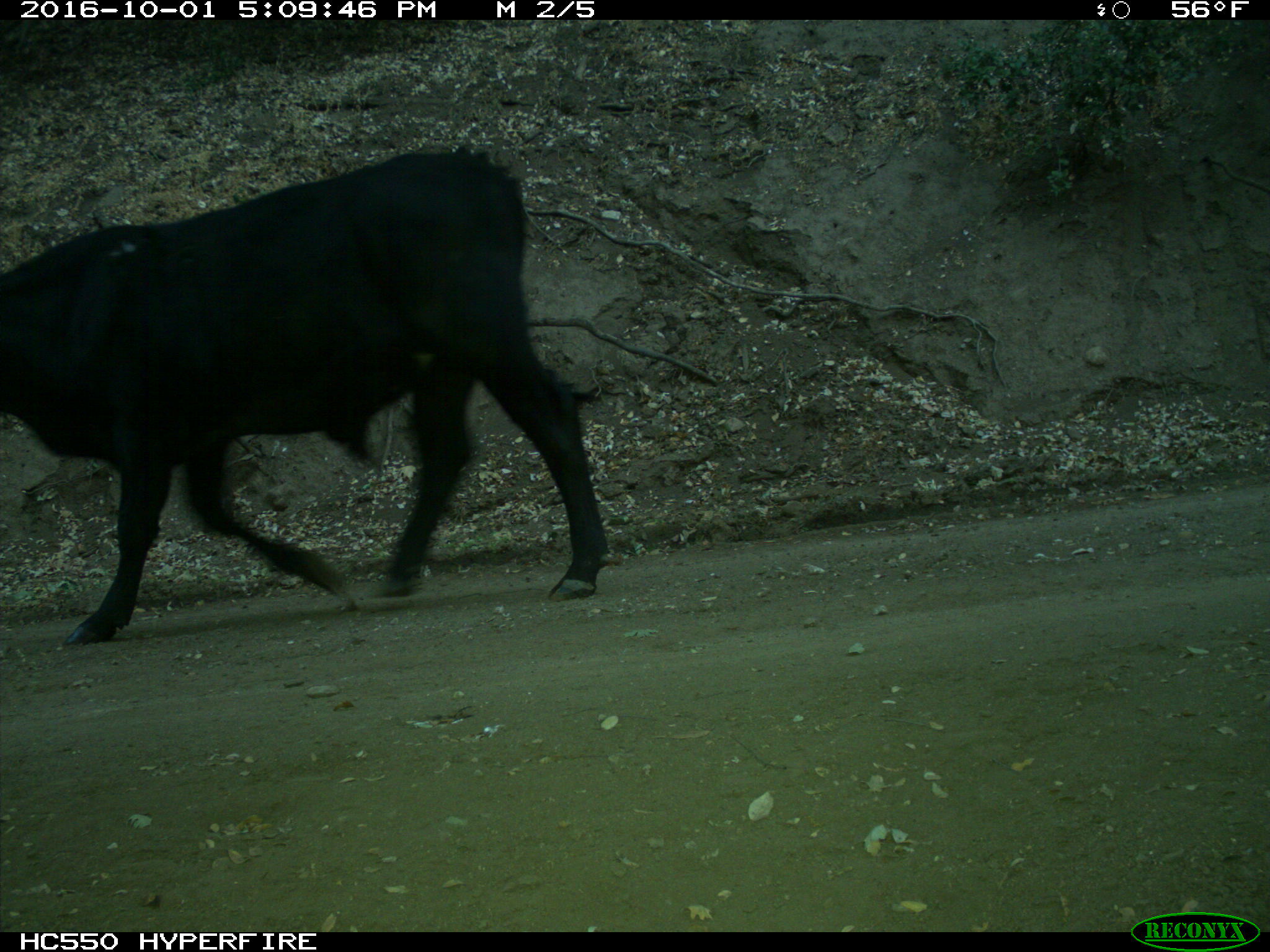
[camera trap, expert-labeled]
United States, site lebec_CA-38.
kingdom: Animalia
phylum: Chordata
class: Mammalia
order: Artiodactyla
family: Bovidae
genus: Bos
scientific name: Bos taurus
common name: domestic cow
Bos taurus (domestic cow).